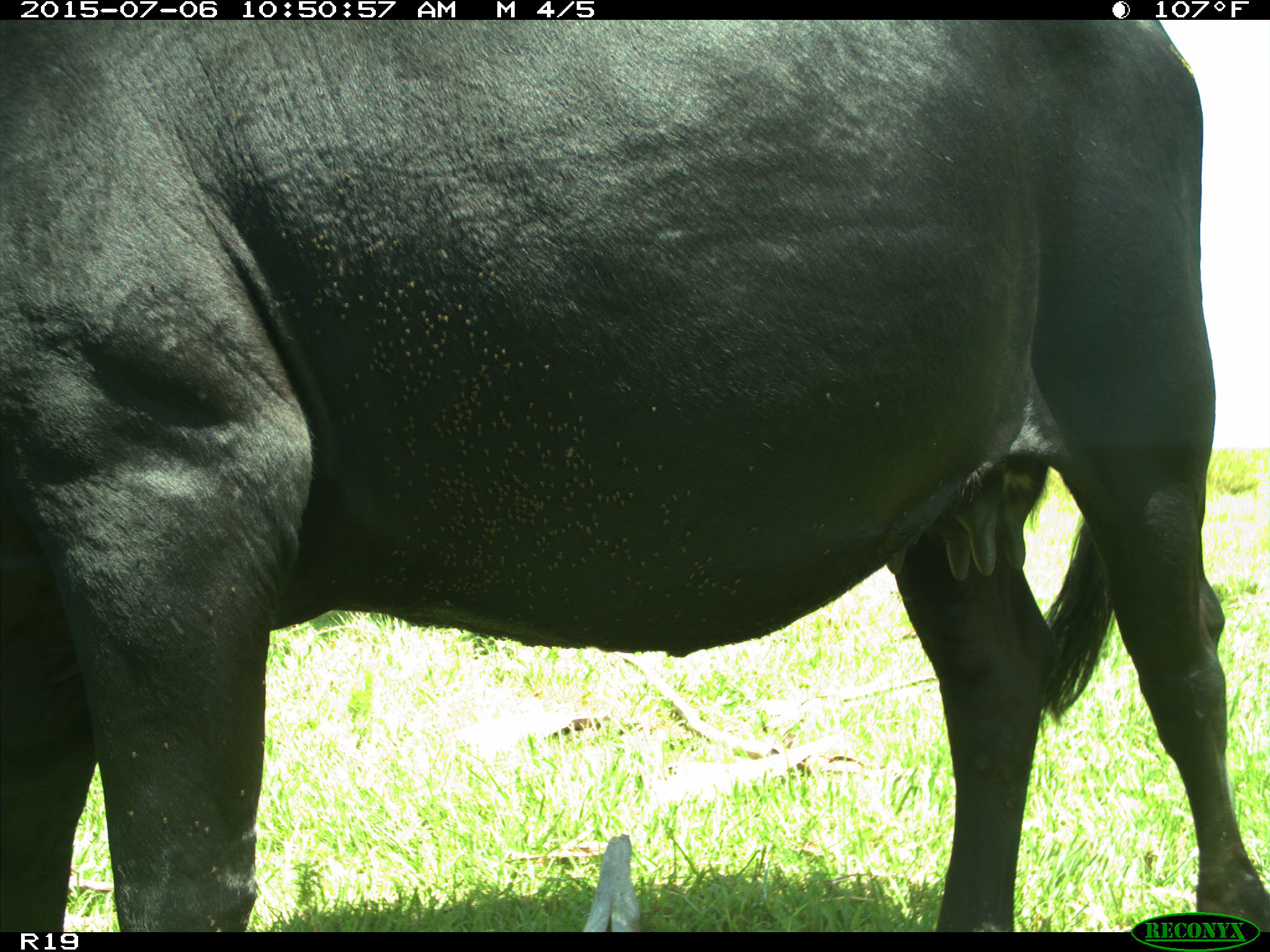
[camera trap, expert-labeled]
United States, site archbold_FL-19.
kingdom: Animalia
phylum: Chordata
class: Mammalia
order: Artiodactyla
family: Bovidae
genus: Bos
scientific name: Bos taurus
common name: domestic cow